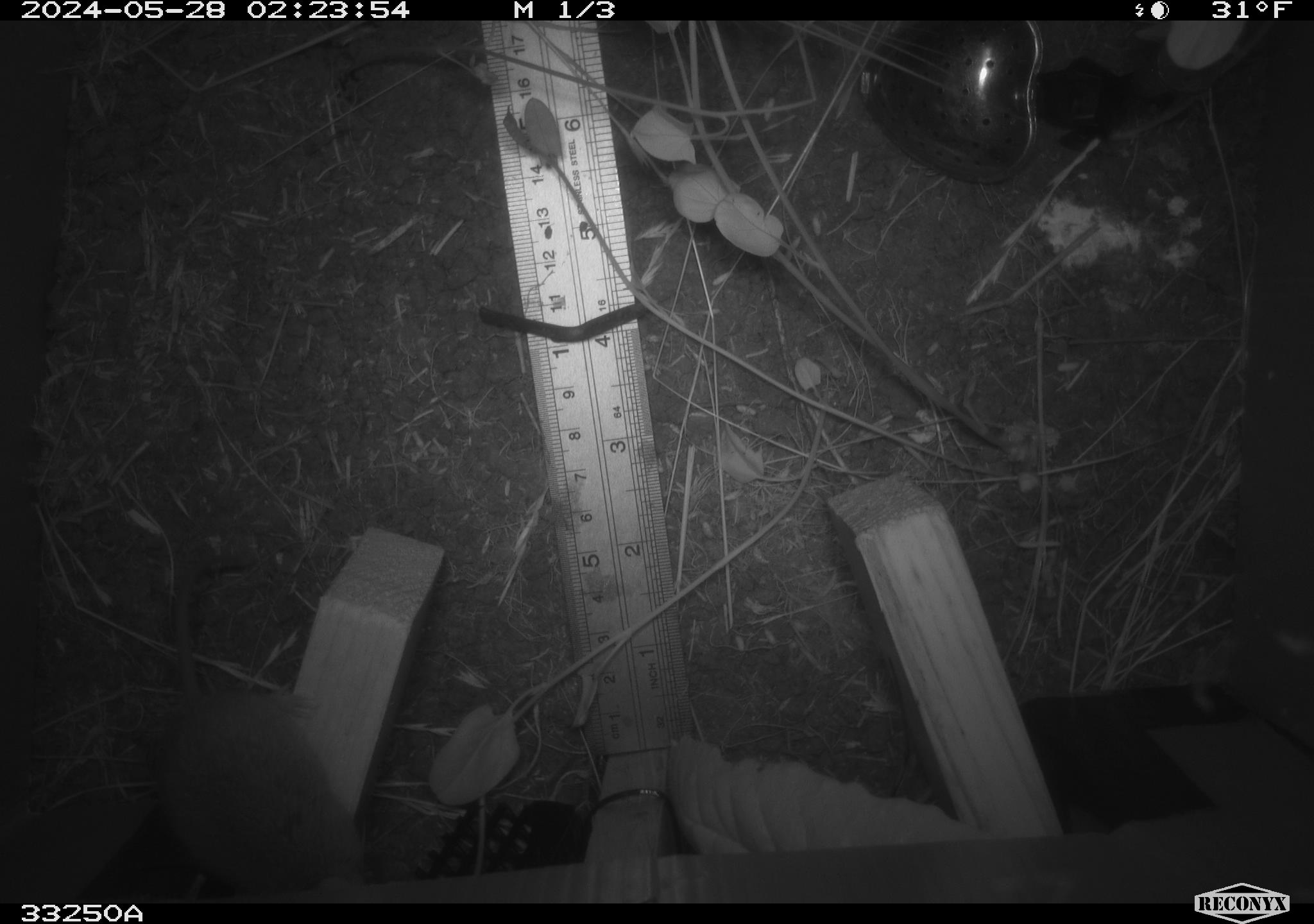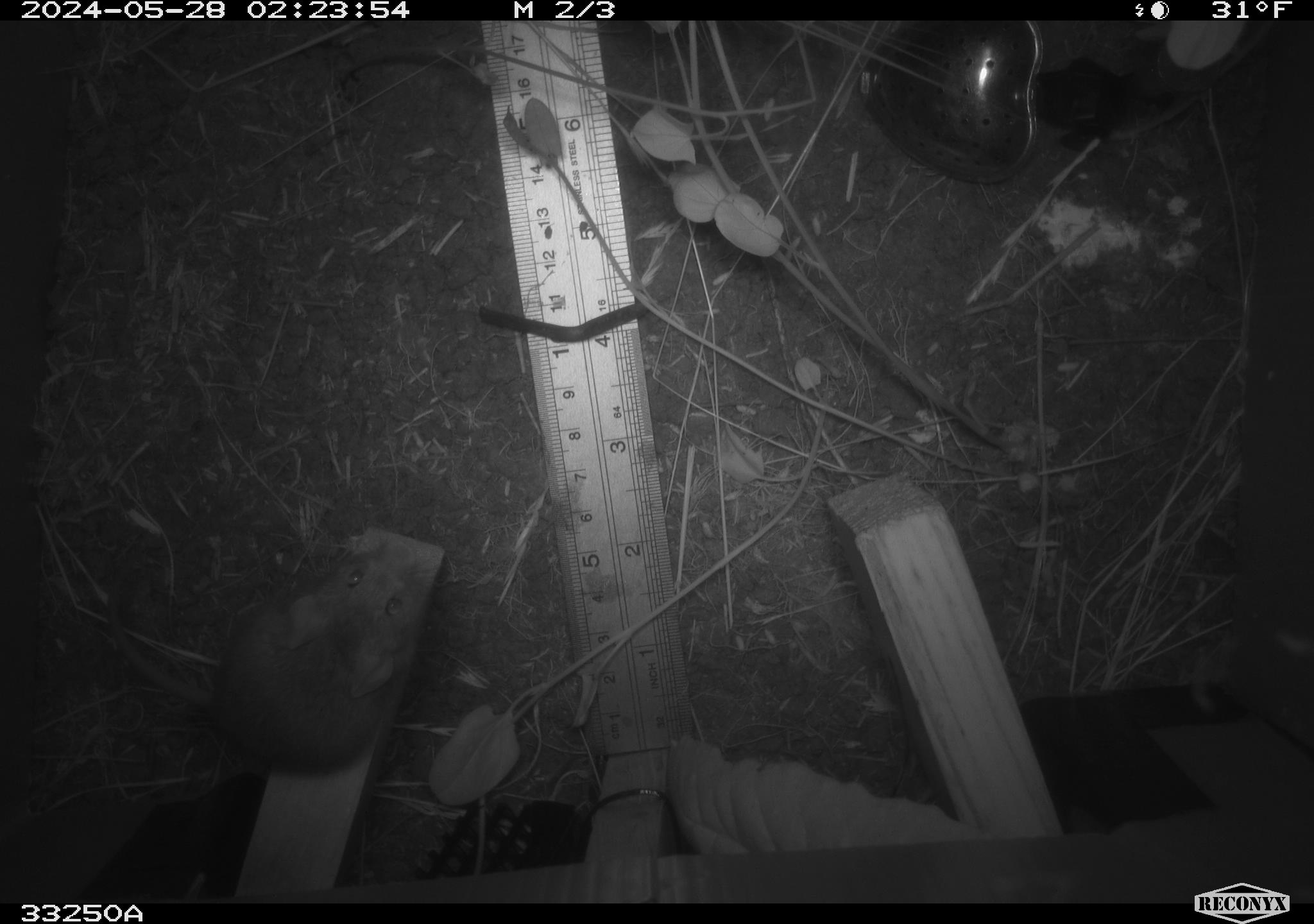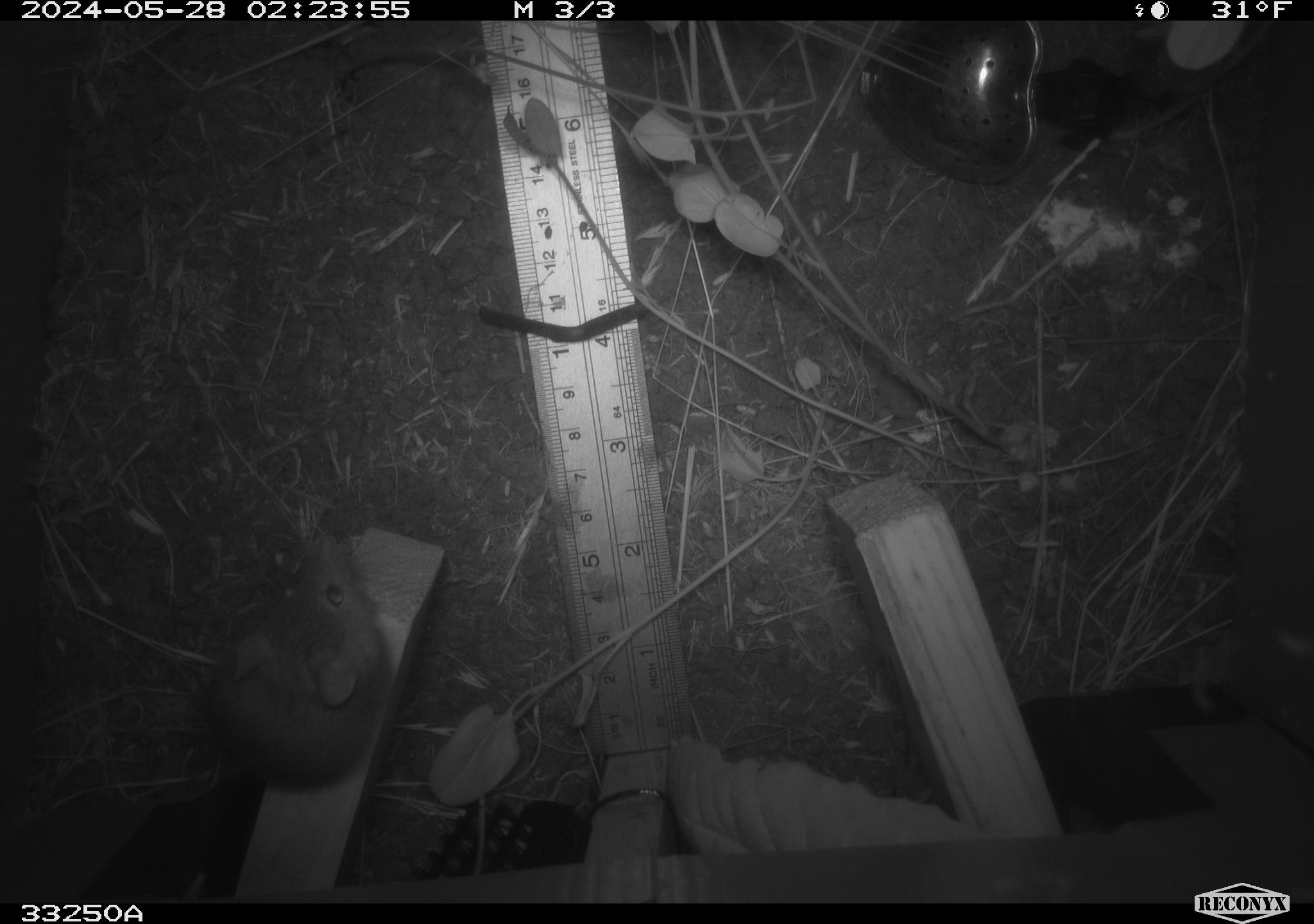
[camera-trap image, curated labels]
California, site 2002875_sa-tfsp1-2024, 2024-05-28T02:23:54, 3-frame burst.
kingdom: Animalia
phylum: Chordata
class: Mammalia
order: Rodentia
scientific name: Rodentia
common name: mouse species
Mouse species (Rodentia).